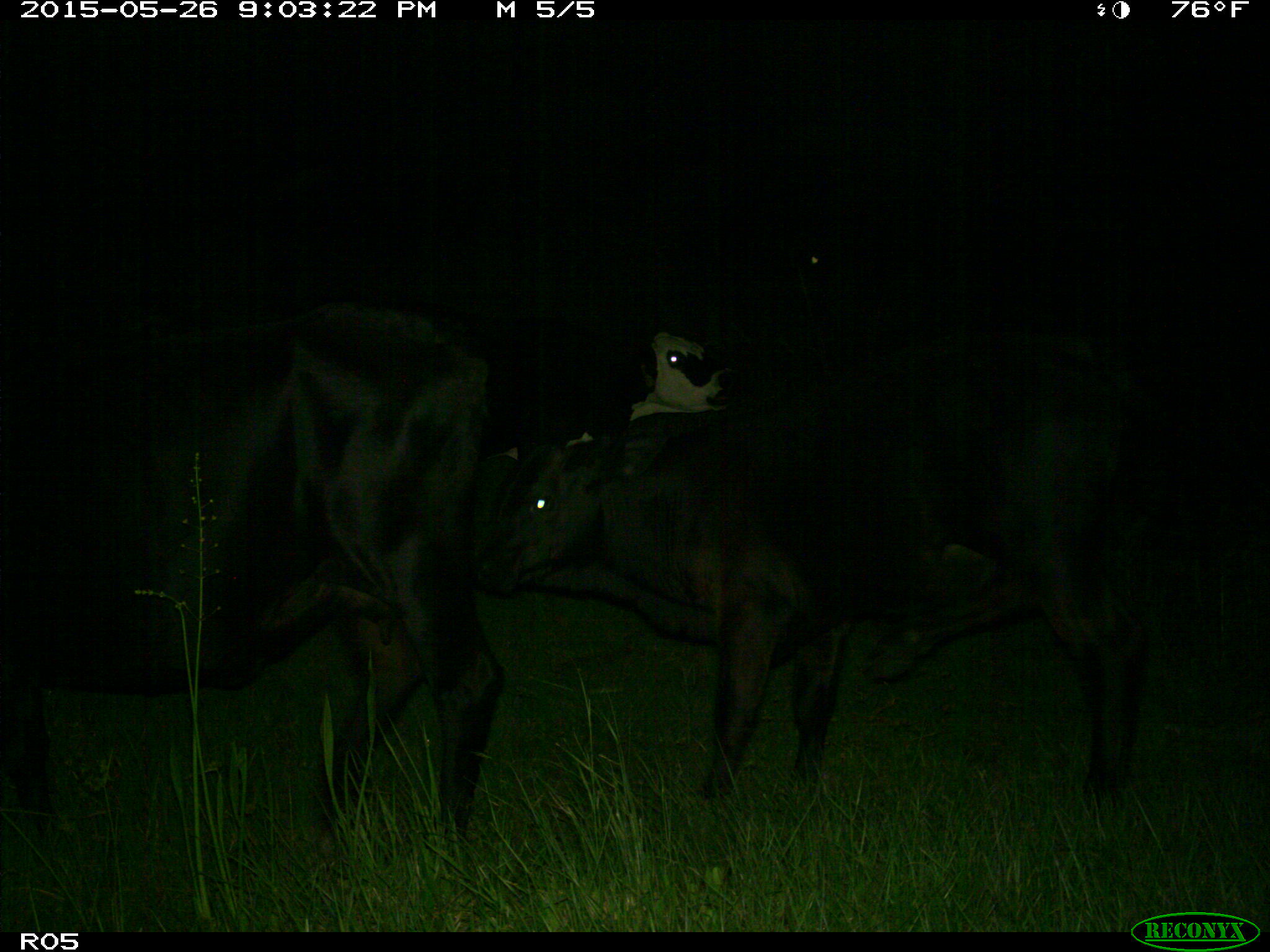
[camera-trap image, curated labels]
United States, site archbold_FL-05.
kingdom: Animalia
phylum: Chordata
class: Mammalia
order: Artiodactyla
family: Bovidae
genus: Bos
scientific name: Bos taurus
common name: domestic cow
Bos taurus (domestic cow).